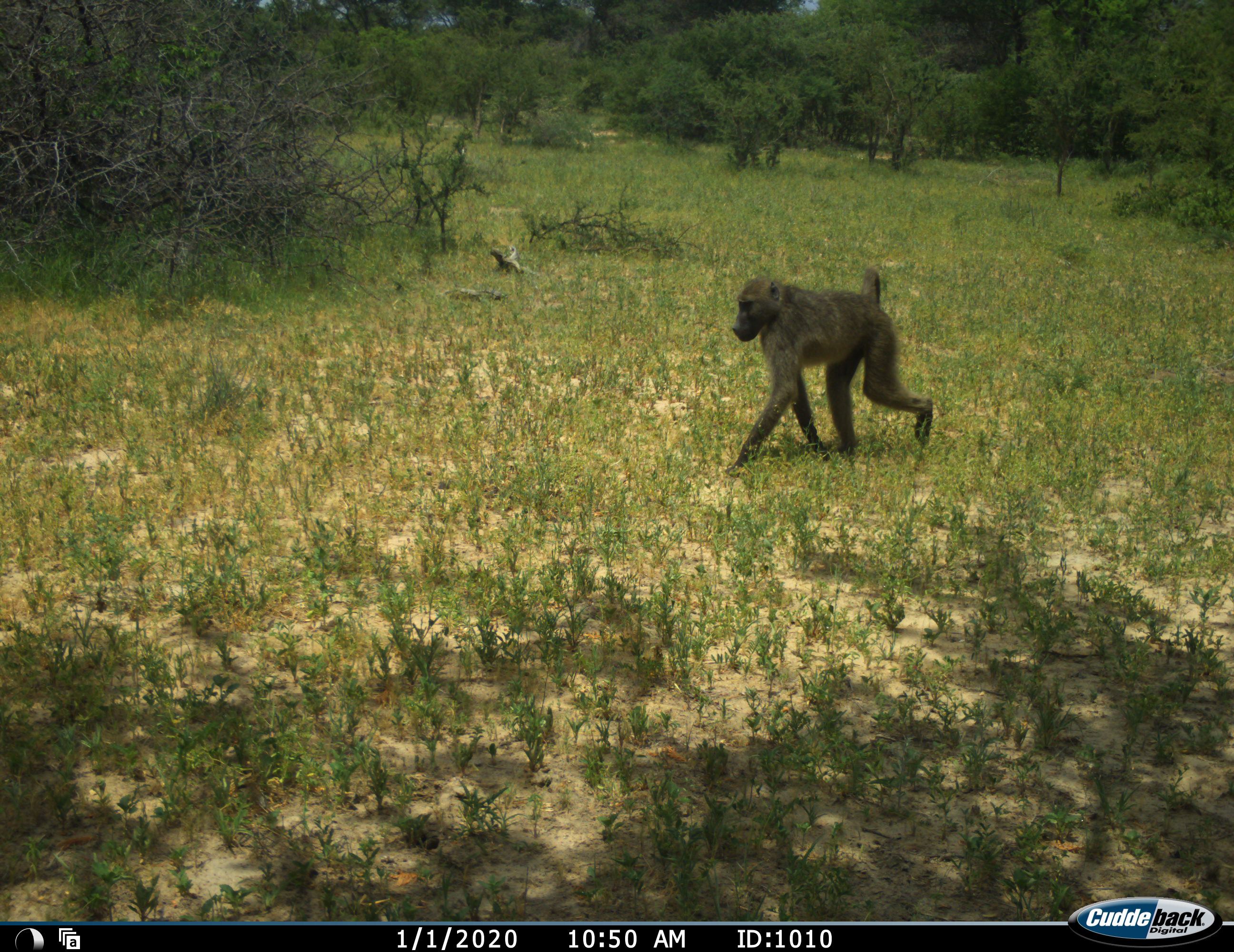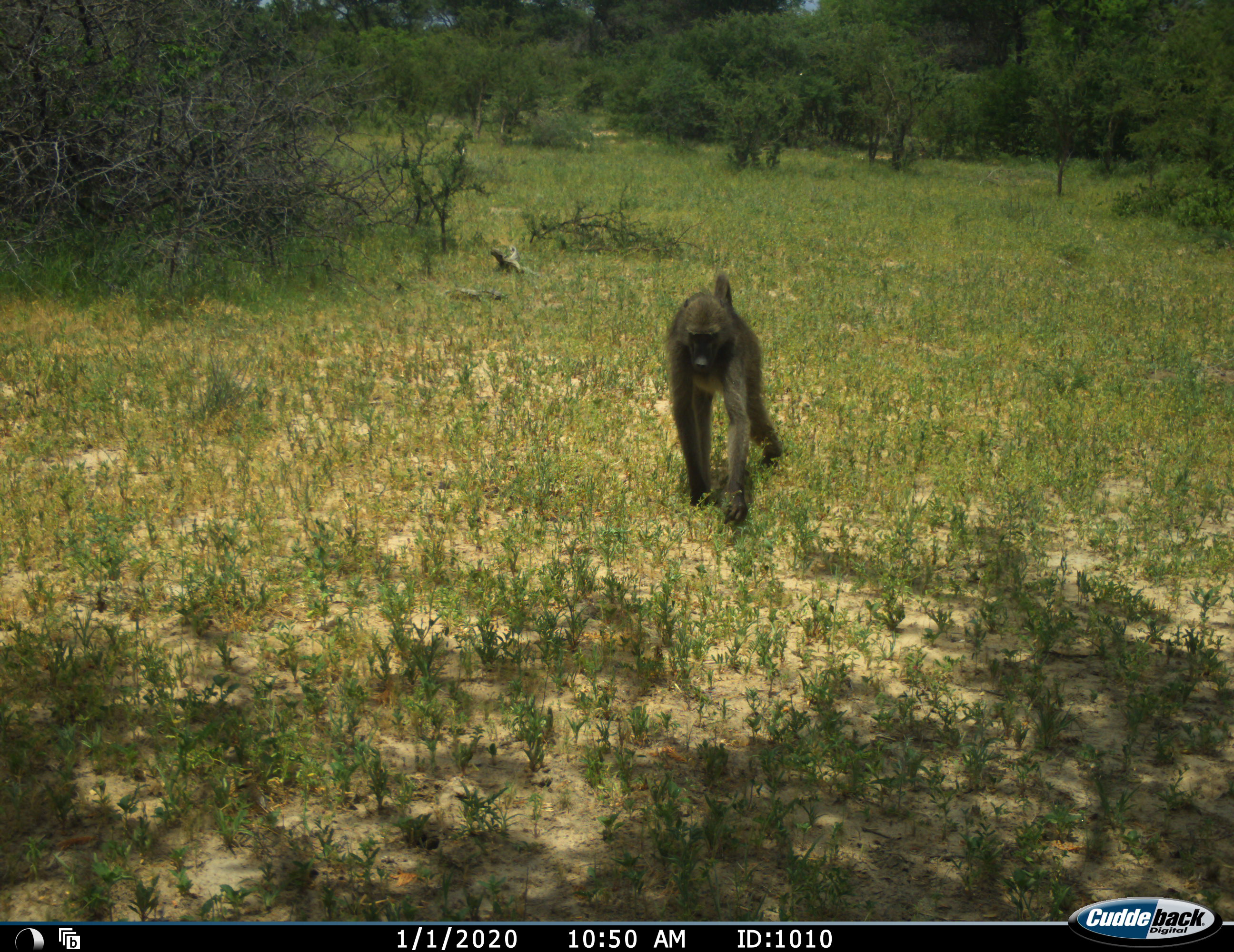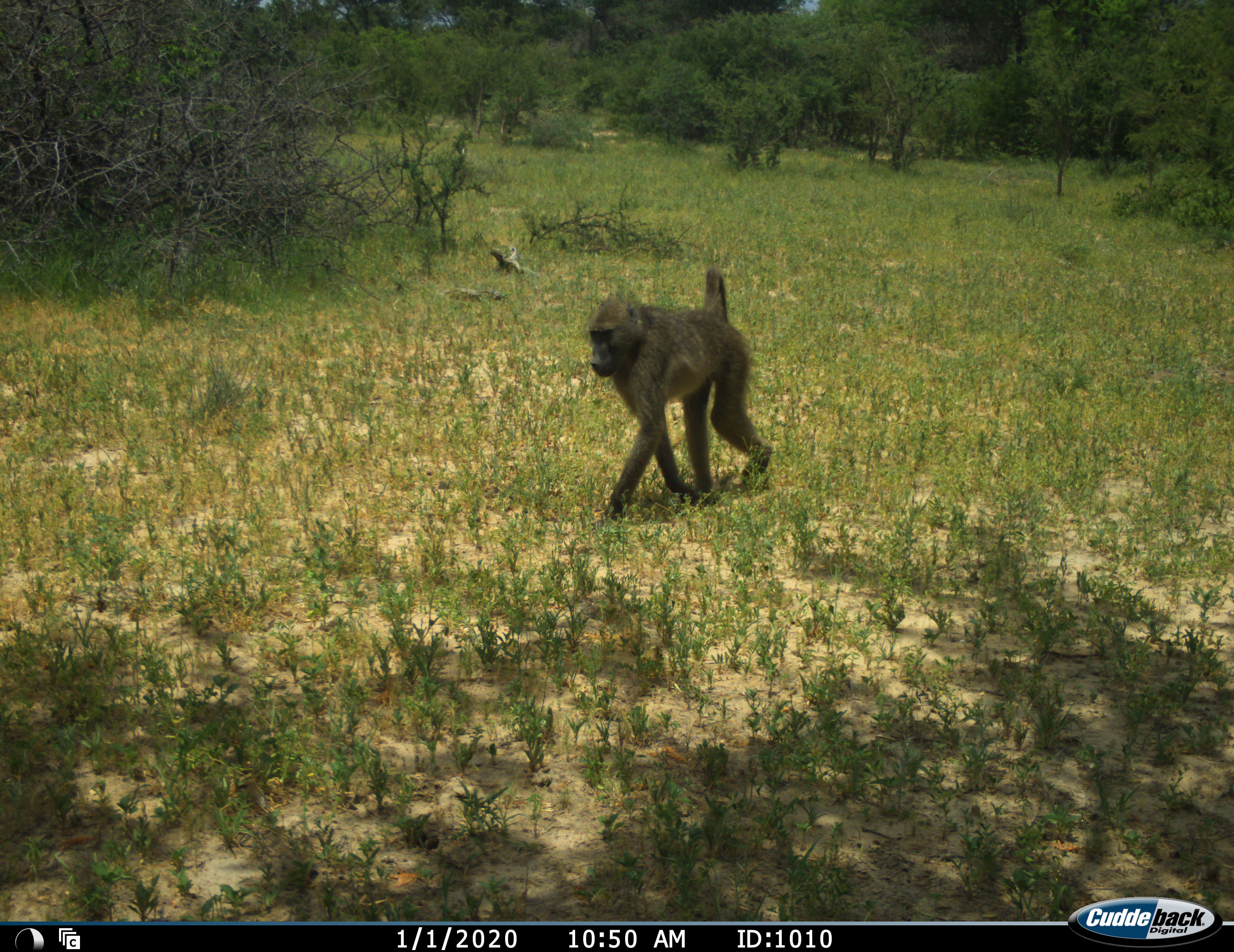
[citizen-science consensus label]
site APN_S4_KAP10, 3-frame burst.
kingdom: Animalia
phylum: Chordata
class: Mammalia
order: Primates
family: Cercopithecidae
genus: Papio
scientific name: Papio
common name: baboon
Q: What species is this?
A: Baboon (Papio).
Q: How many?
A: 1.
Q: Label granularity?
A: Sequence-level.